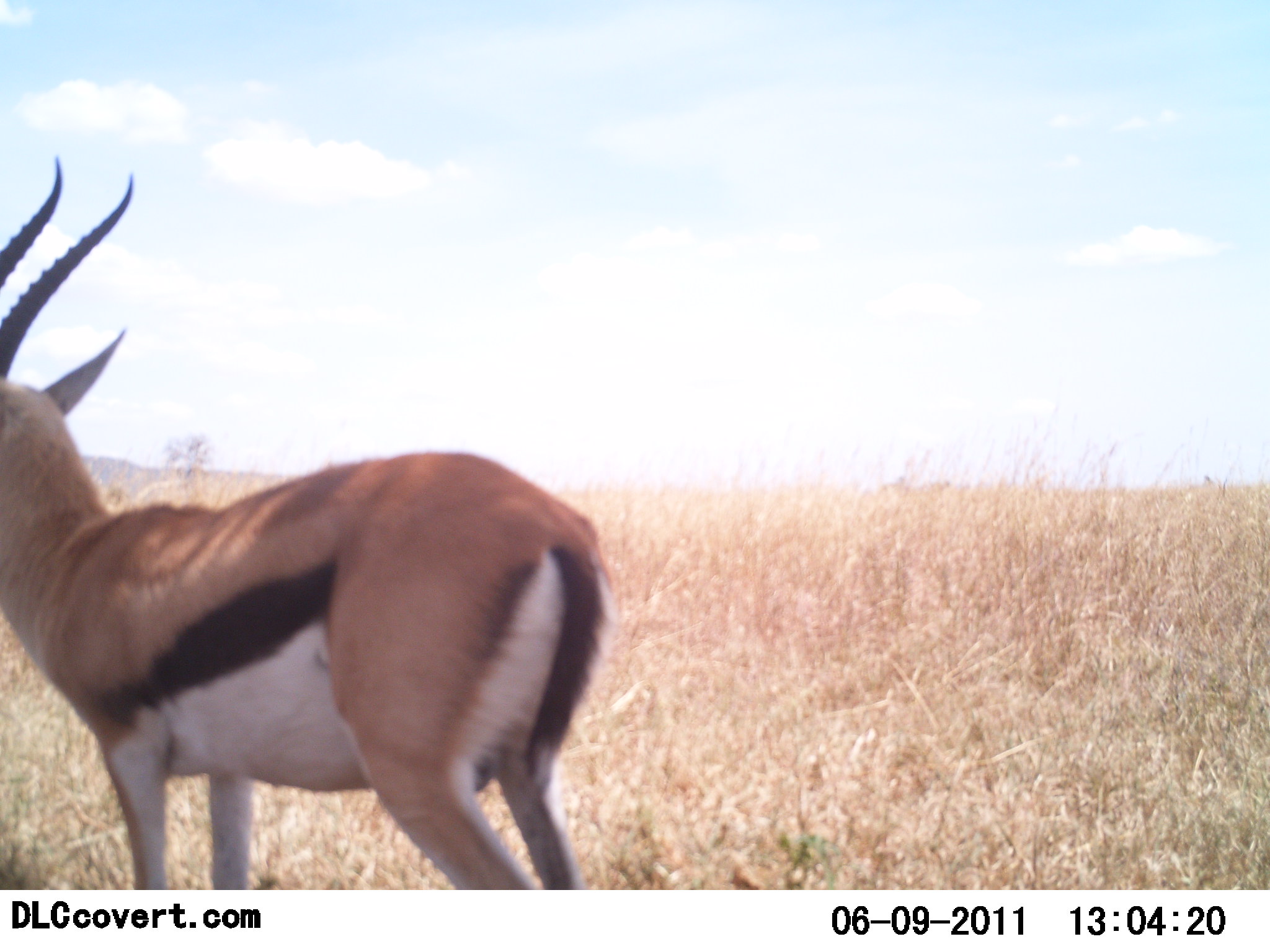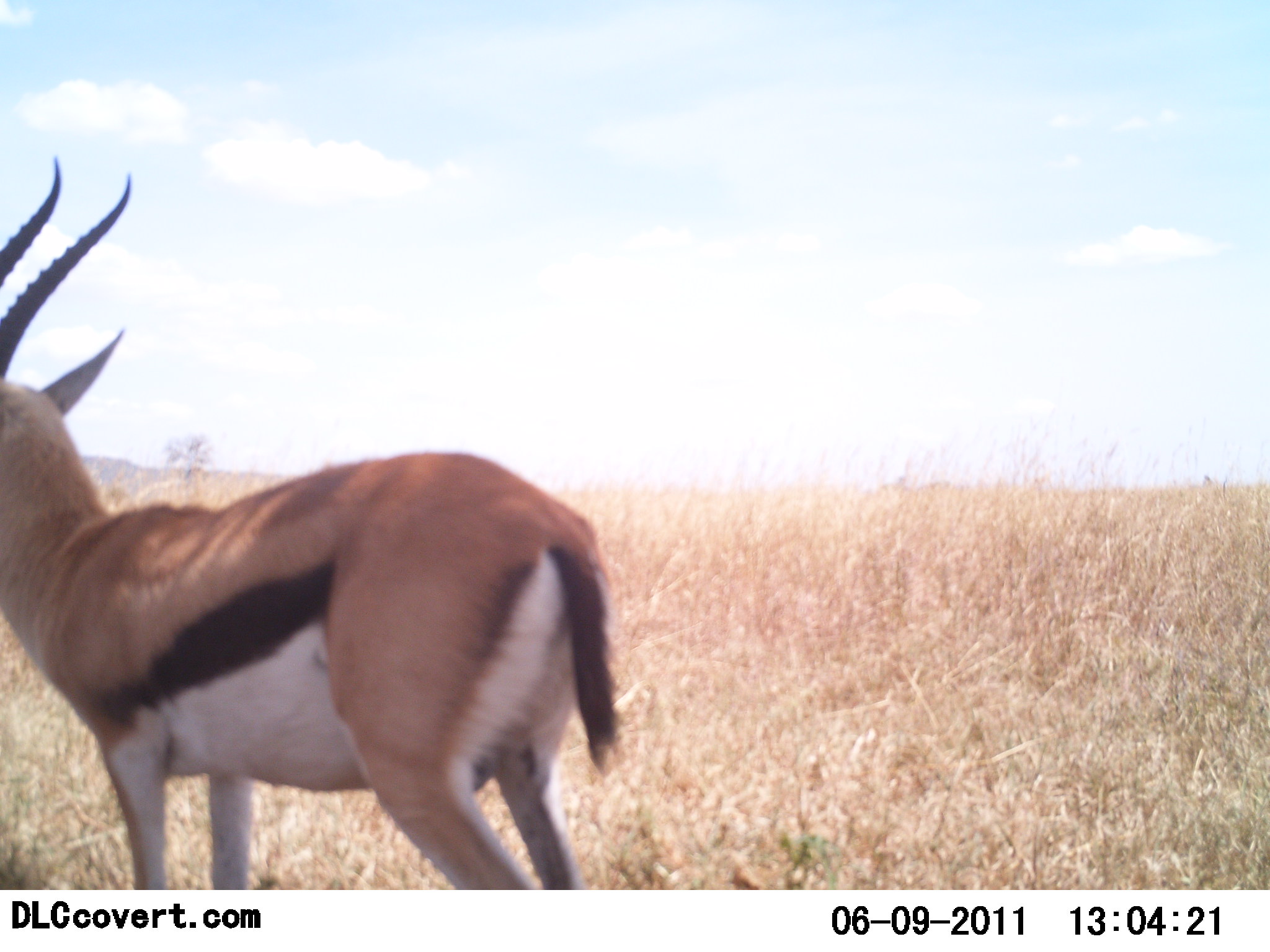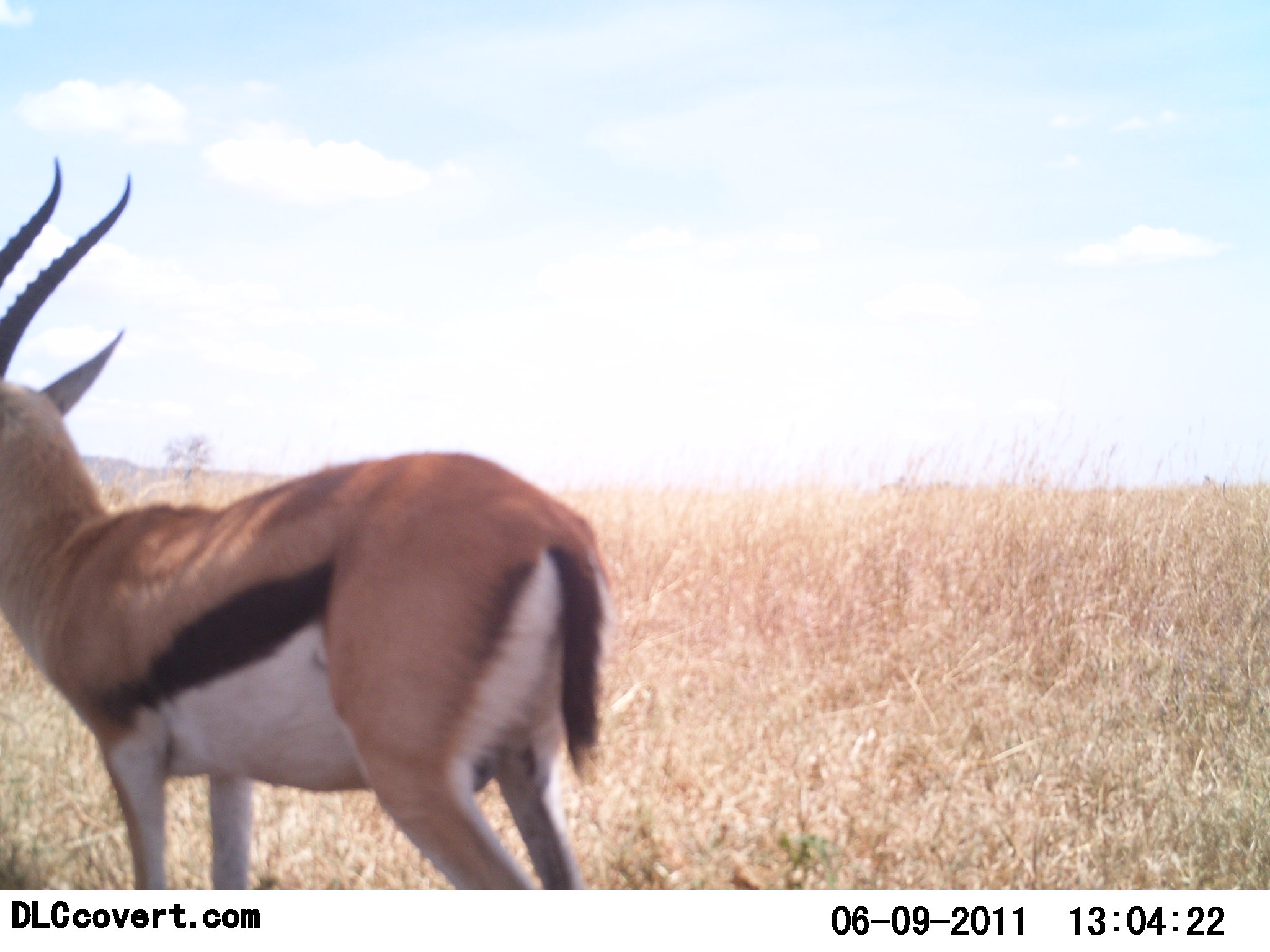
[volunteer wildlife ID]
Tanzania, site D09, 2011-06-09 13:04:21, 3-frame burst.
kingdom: Animalia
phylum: Chordata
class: Mammalia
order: Artiodactyla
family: Bovidae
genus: Eudorcas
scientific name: Eudorcas thomsonii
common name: thomson's gazelle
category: gazellethomsons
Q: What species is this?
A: Gazellethomsons (thomson's gazelle) (Eudorcas thomsonii).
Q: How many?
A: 1.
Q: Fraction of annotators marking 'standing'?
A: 100%.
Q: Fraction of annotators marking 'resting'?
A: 0%.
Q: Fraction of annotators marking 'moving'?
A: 0%.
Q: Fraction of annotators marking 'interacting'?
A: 0%.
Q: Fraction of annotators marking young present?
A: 0%.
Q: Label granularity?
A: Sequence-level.